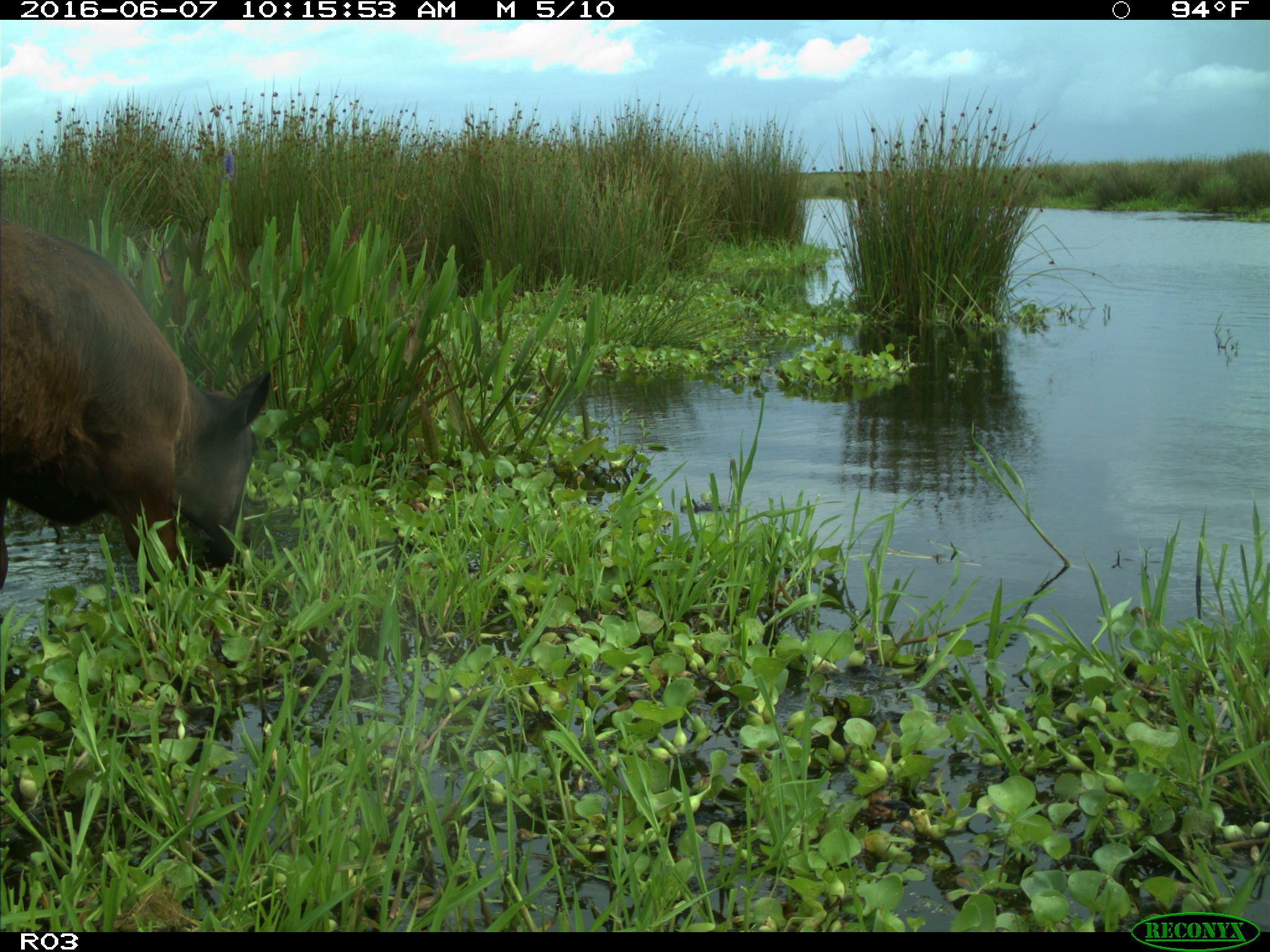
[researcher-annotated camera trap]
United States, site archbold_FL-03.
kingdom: Animalia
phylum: Chordata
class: Mammalia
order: Artiodactyla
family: Bovidae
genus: Bos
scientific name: Bos taurus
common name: domestic cow